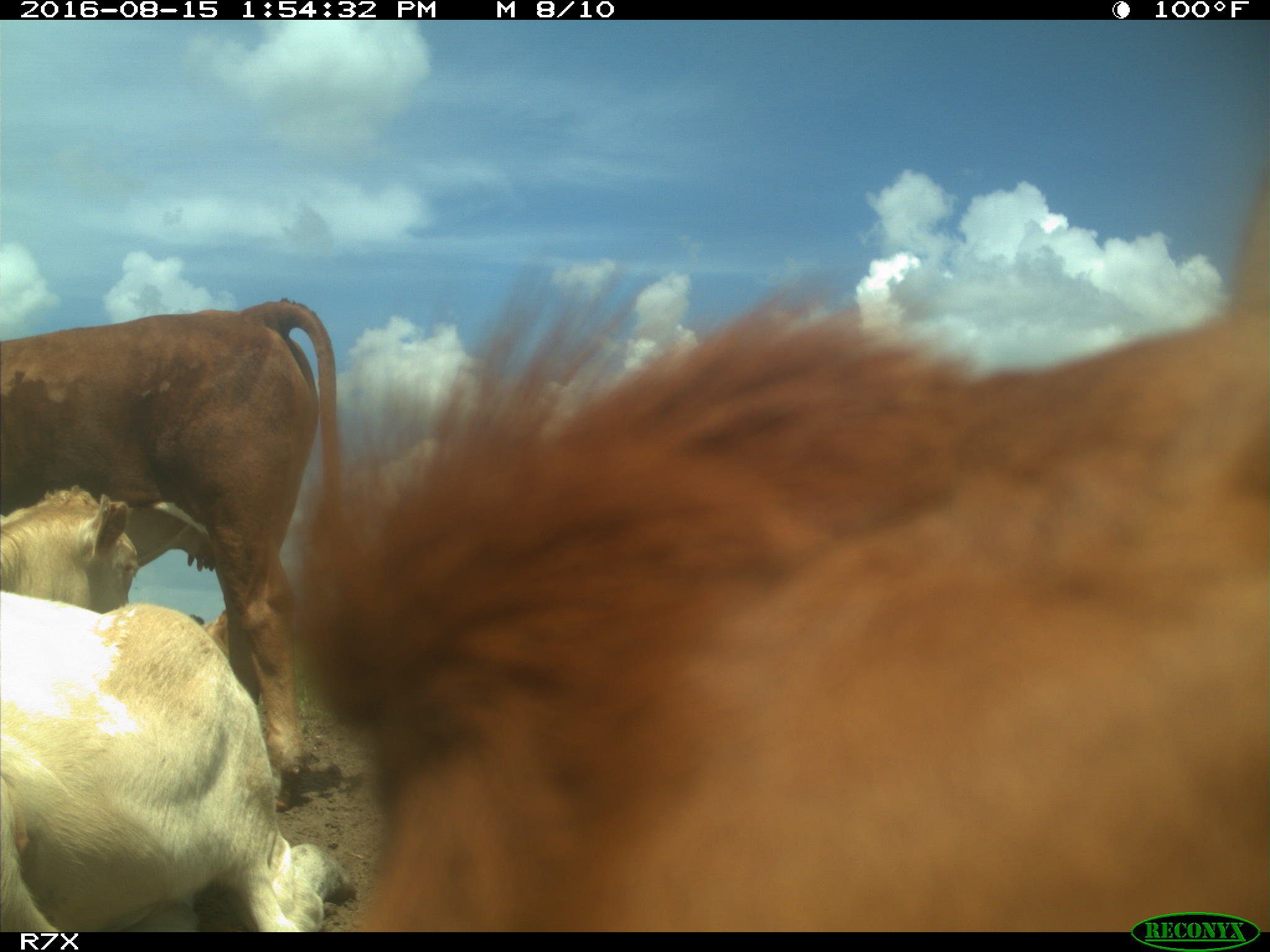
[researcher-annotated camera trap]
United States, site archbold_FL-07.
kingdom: Animalia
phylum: Chordata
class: Mammalia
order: Artiodactyla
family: Bovidae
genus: Bos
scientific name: Bos taurus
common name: domestic cow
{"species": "Bos taurus (domestic cow)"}